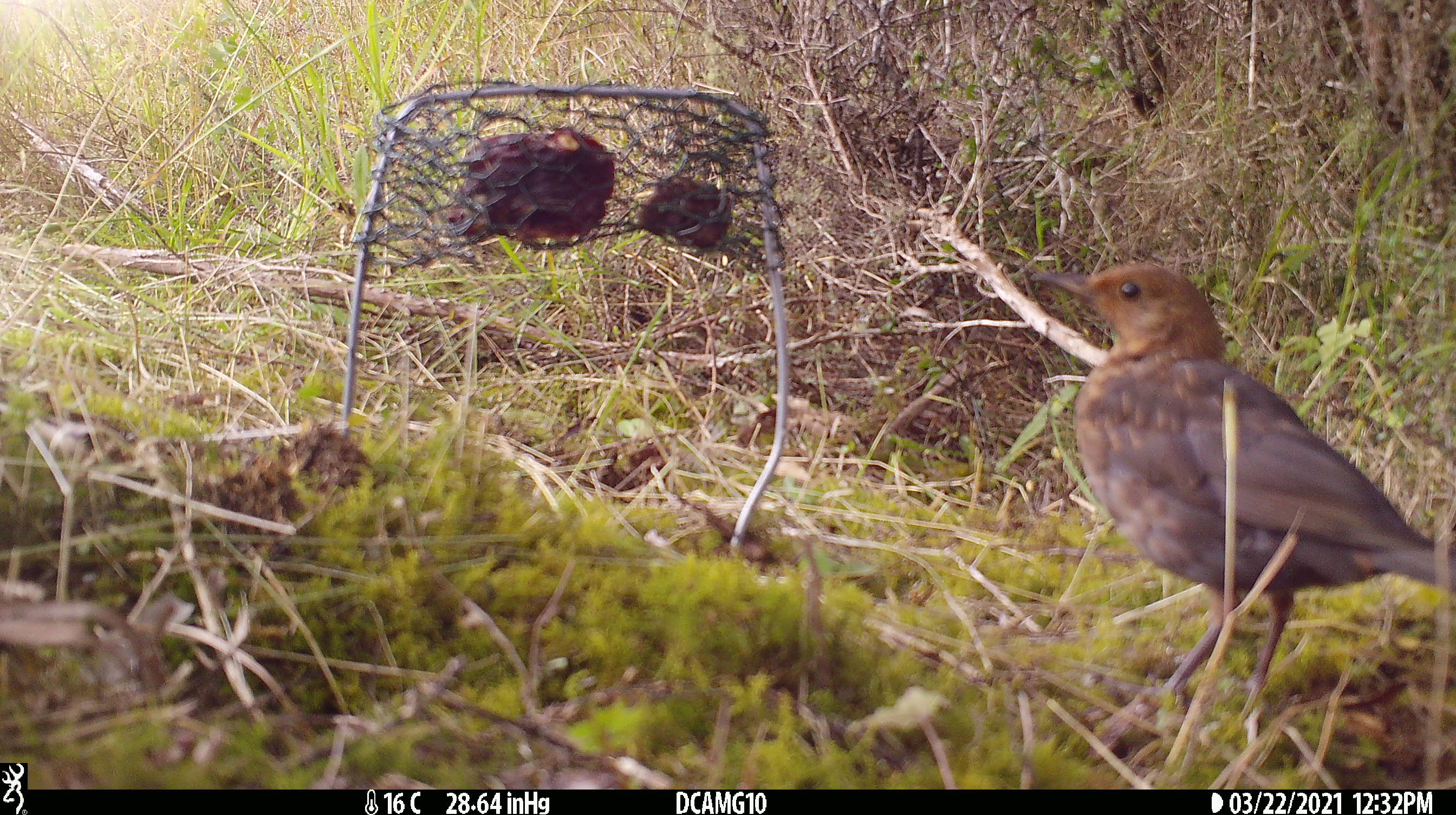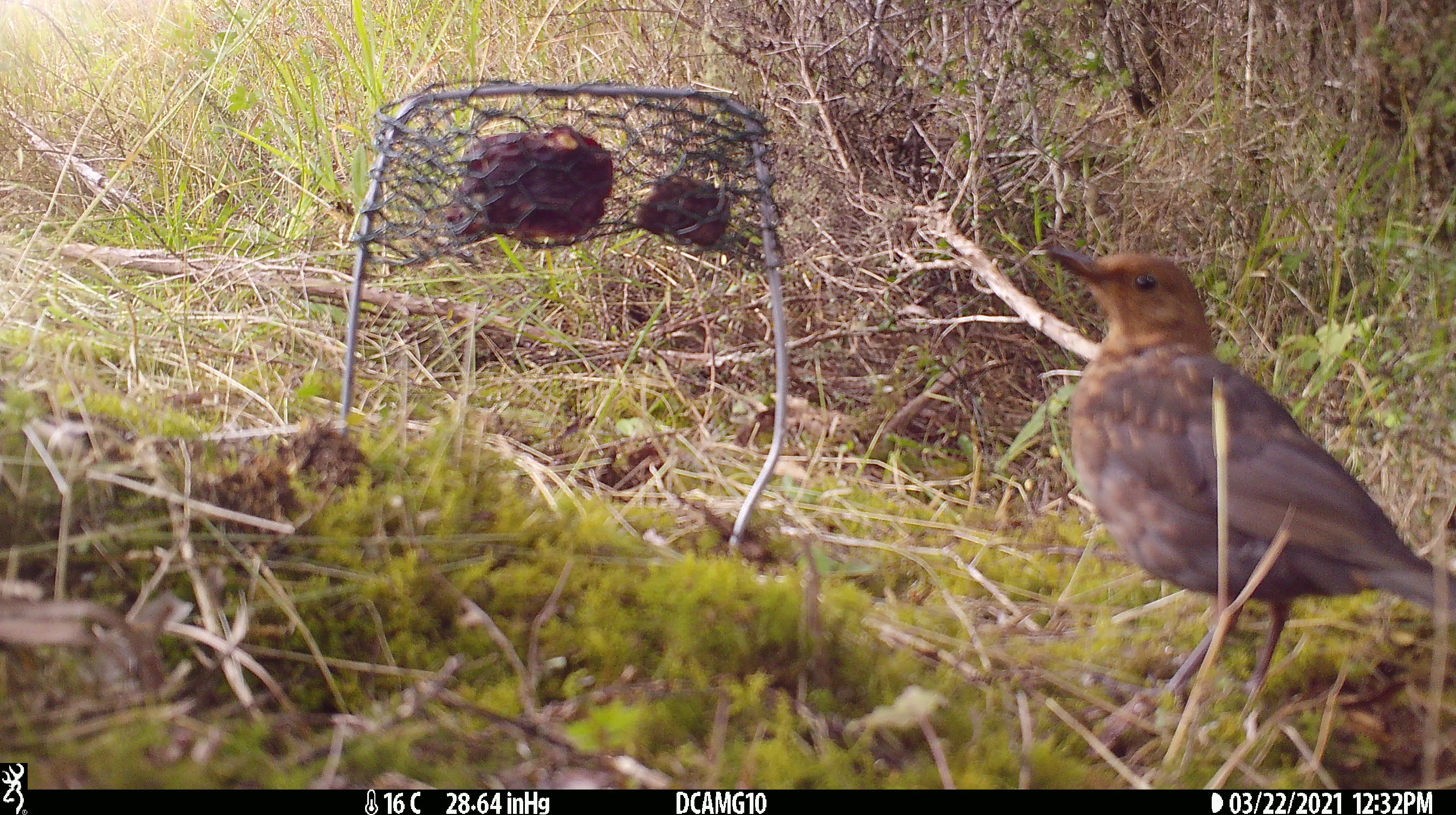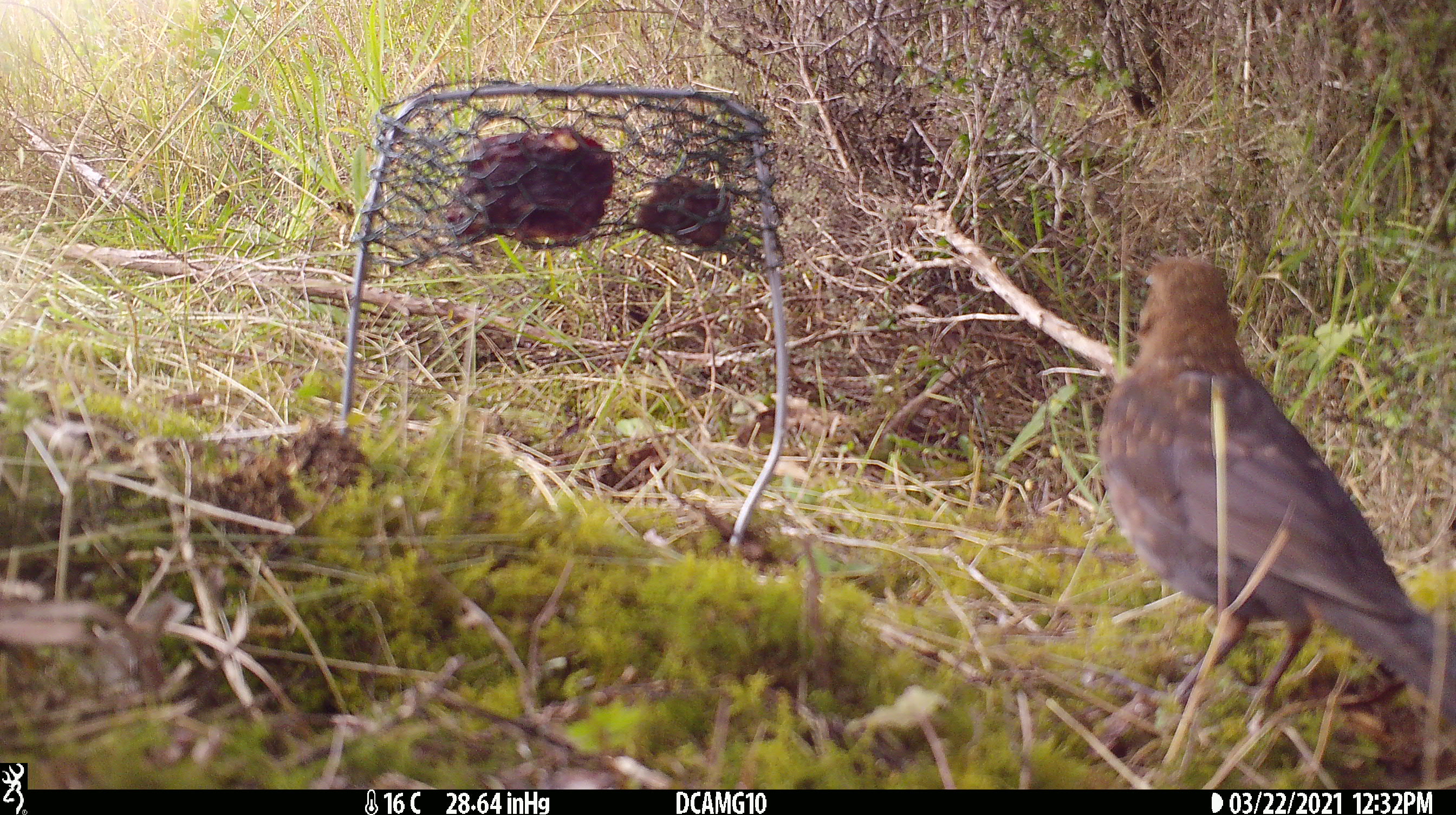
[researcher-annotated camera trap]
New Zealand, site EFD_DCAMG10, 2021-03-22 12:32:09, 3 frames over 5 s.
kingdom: Animalia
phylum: Chordata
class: Aves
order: Passeriformes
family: Turdidae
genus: Turdus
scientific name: Turdus merula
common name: eurasian blackbird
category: blackbird